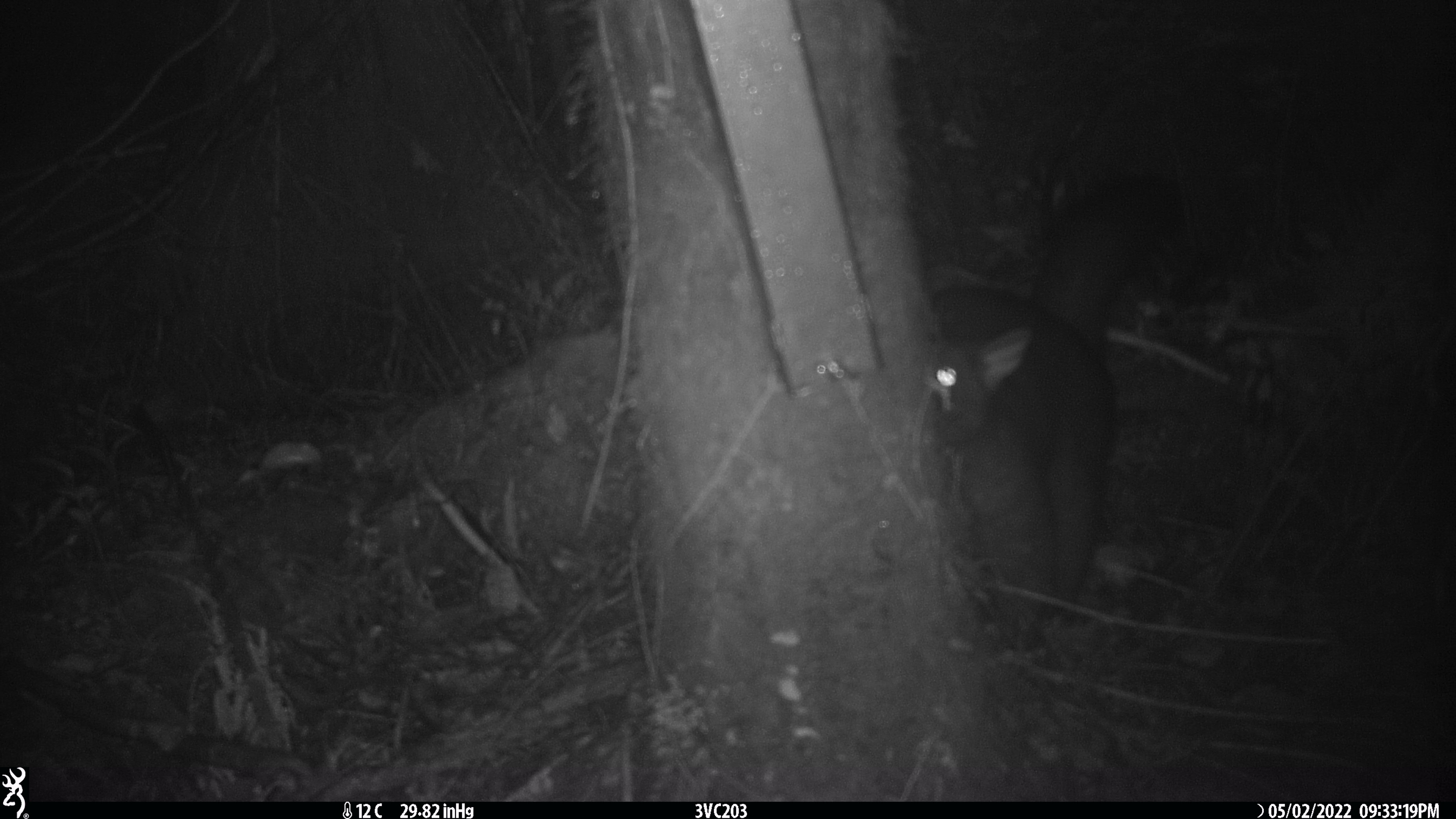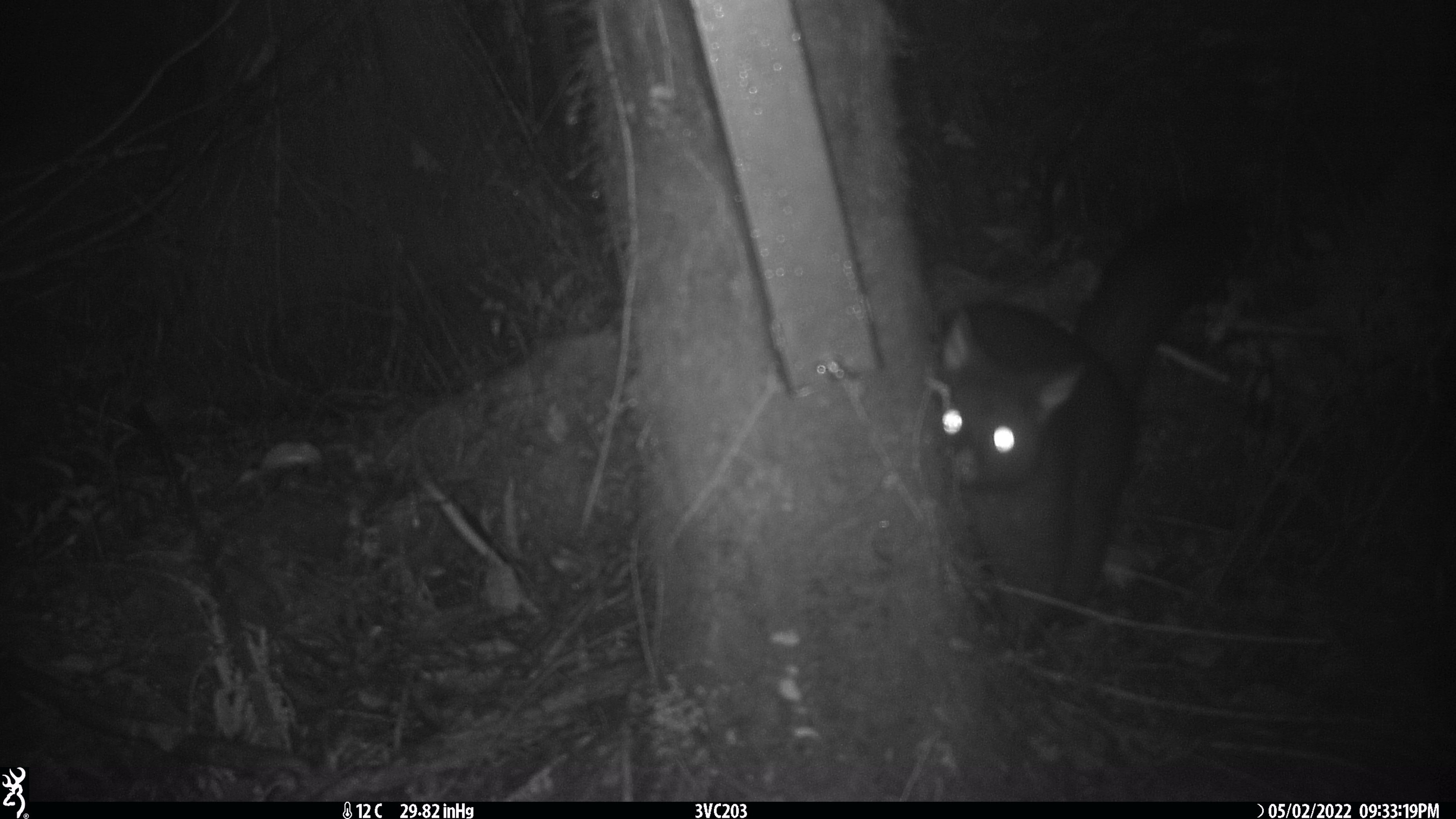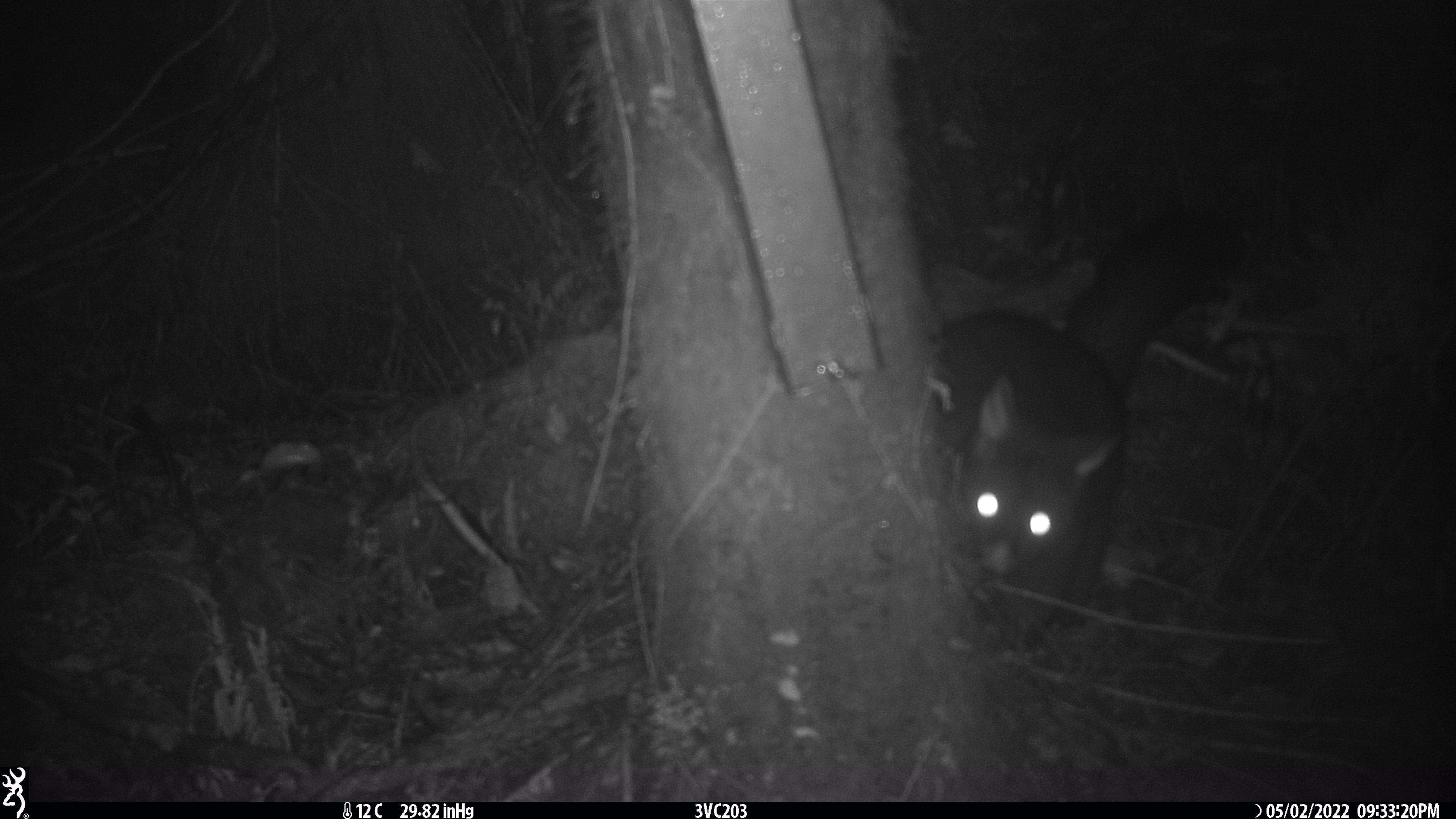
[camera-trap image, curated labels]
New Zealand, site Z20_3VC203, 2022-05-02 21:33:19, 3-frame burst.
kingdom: Animalia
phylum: Chordata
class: Mammalia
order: Diprotodontia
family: Phalangeridae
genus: Trichosurus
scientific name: Trichosurus vulpecula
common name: common brushtail possum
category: possum